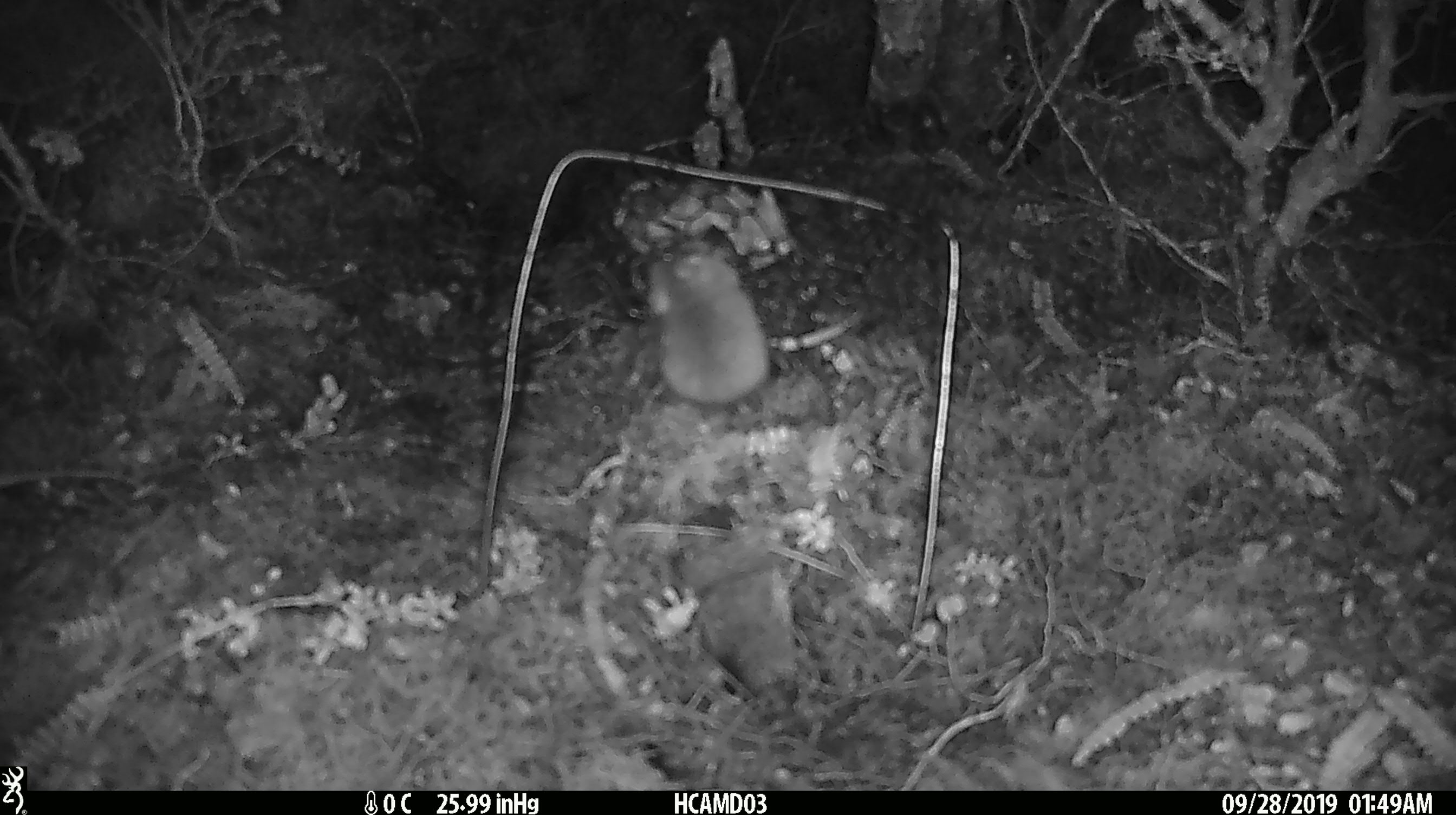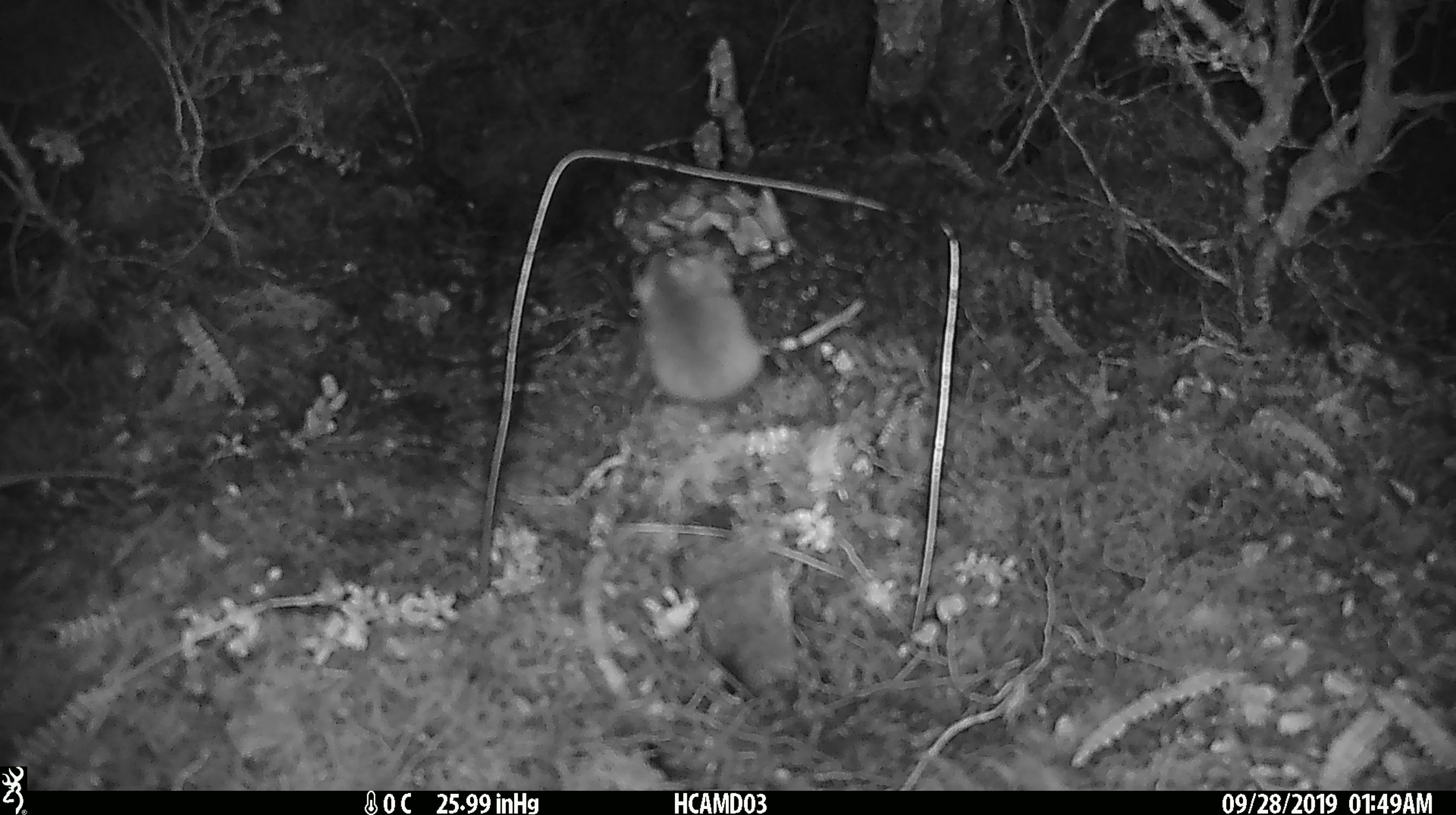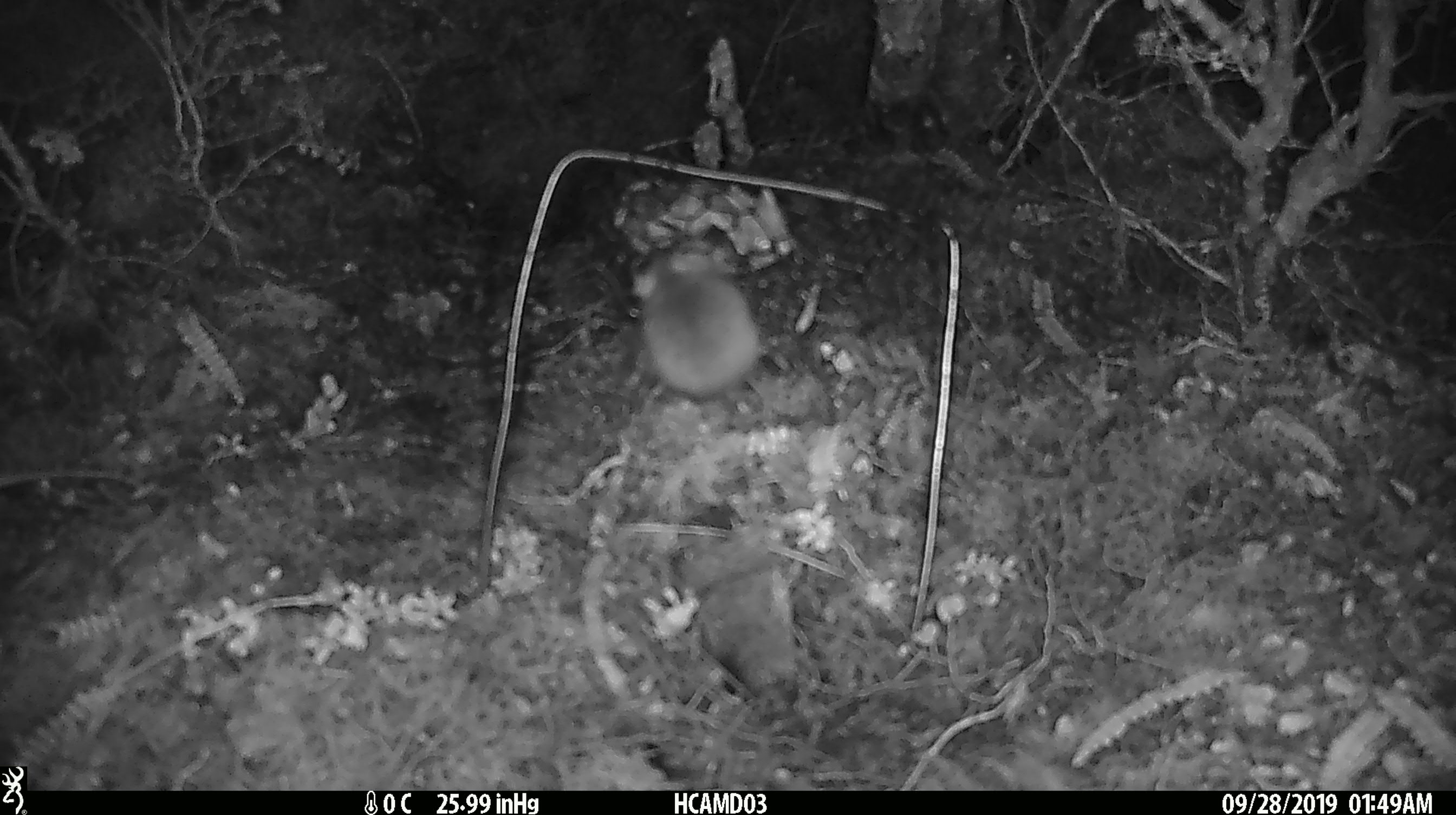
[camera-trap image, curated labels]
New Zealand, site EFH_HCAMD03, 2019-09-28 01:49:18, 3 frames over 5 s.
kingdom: Animalia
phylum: Chordata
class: Mammalia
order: Rodentia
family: Muridae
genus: Mus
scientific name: Mus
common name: mouse